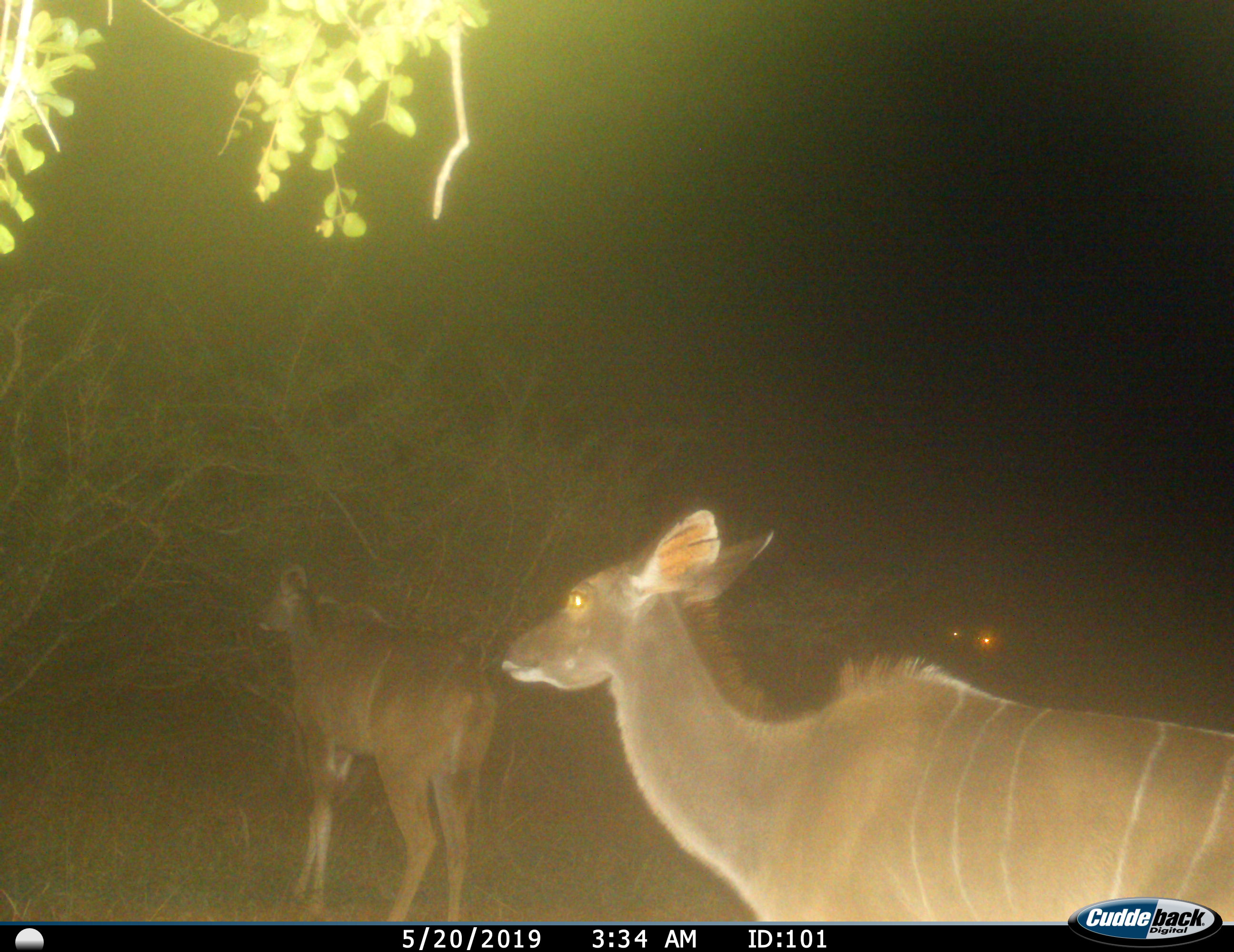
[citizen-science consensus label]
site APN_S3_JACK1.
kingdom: Animalia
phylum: Chordata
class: Mammalia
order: Artiodactyla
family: Bovidae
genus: Tragelaphus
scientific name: Tragelaphus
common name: kudu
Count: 2.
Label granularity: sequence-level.